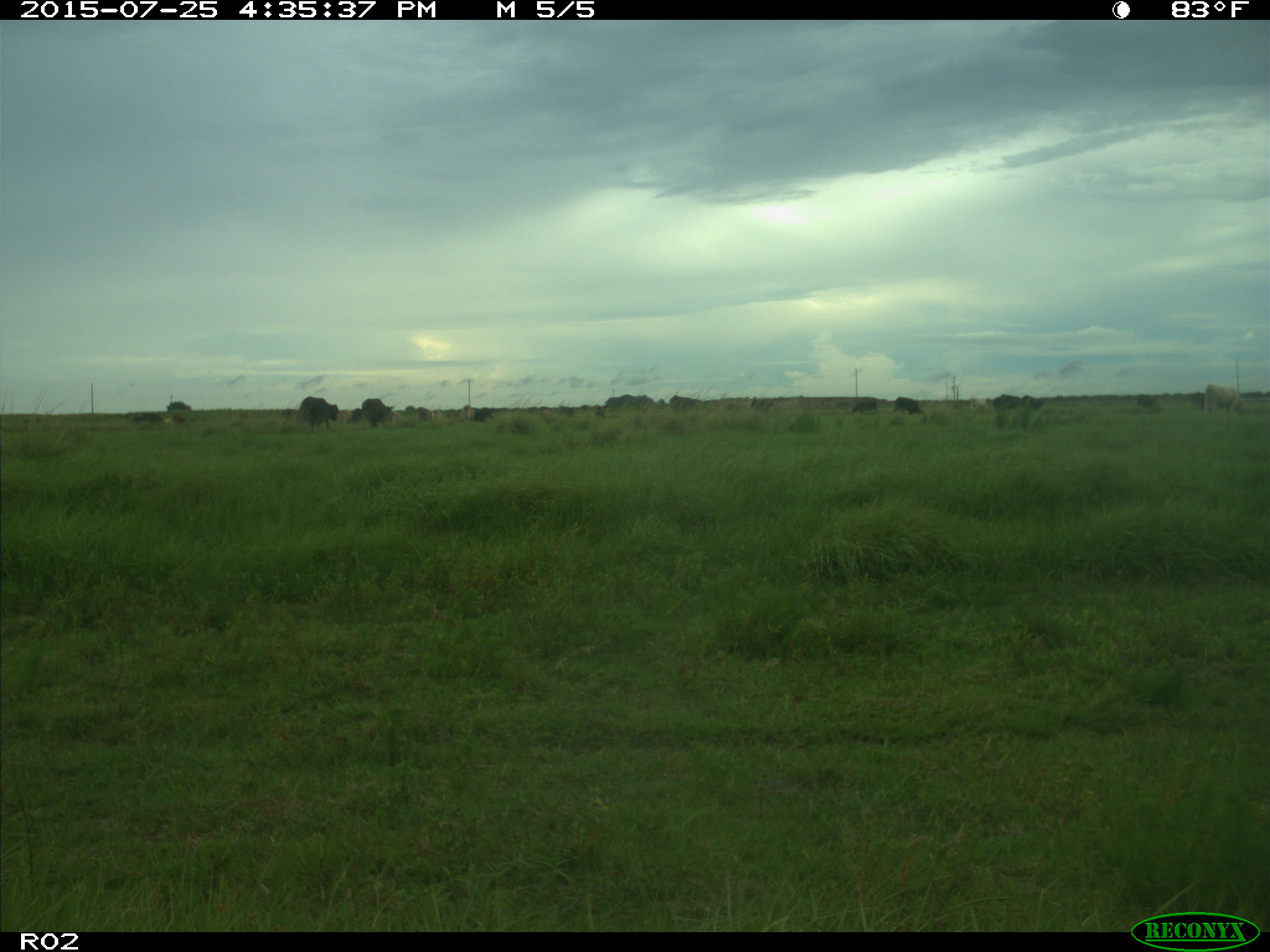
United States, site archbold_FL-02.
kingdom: Animalia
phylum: Chordata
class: Mammalia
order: Artiodactyla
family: Bovidae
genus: Bos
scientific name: Bos taurus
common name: domestic cow